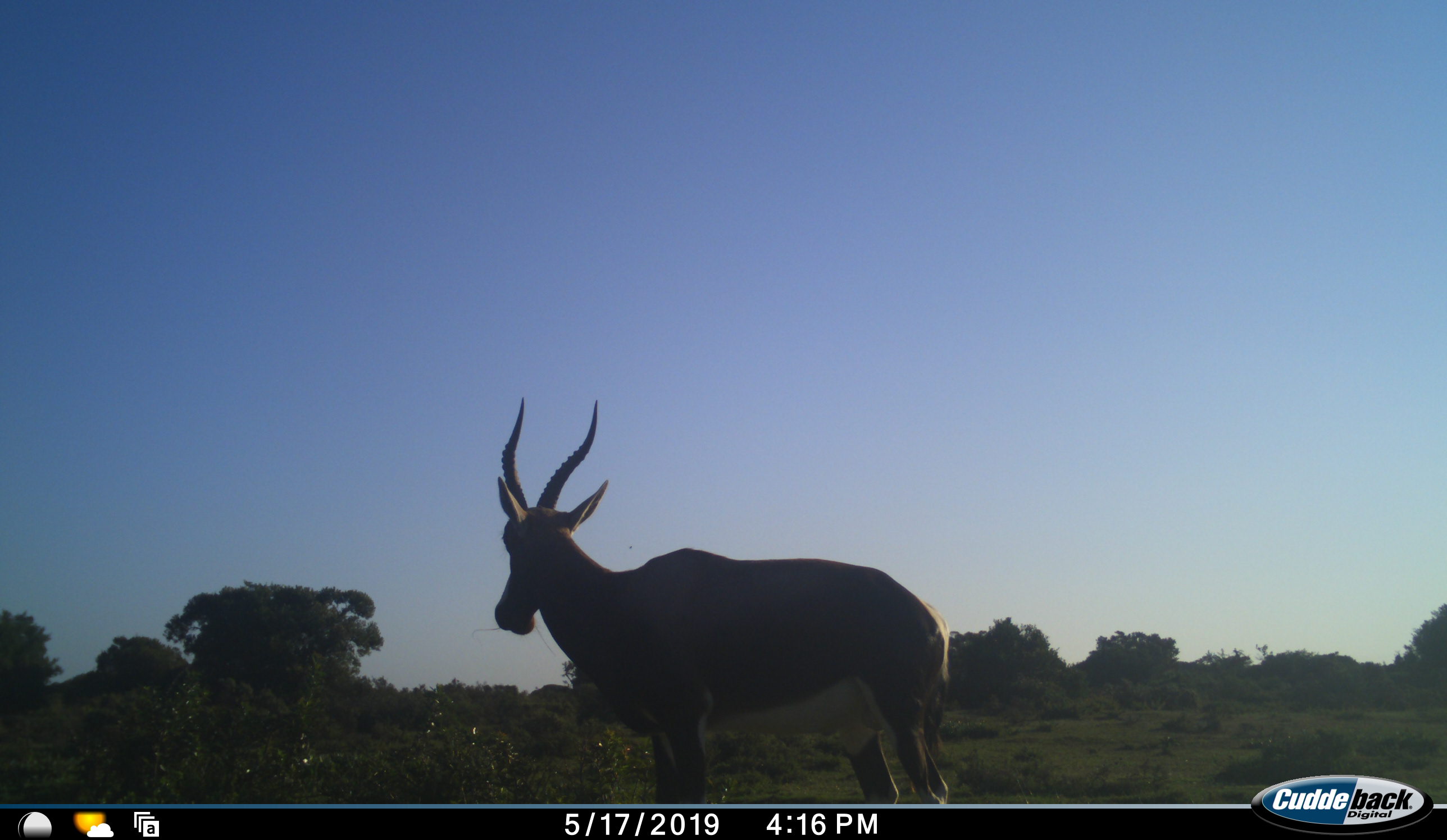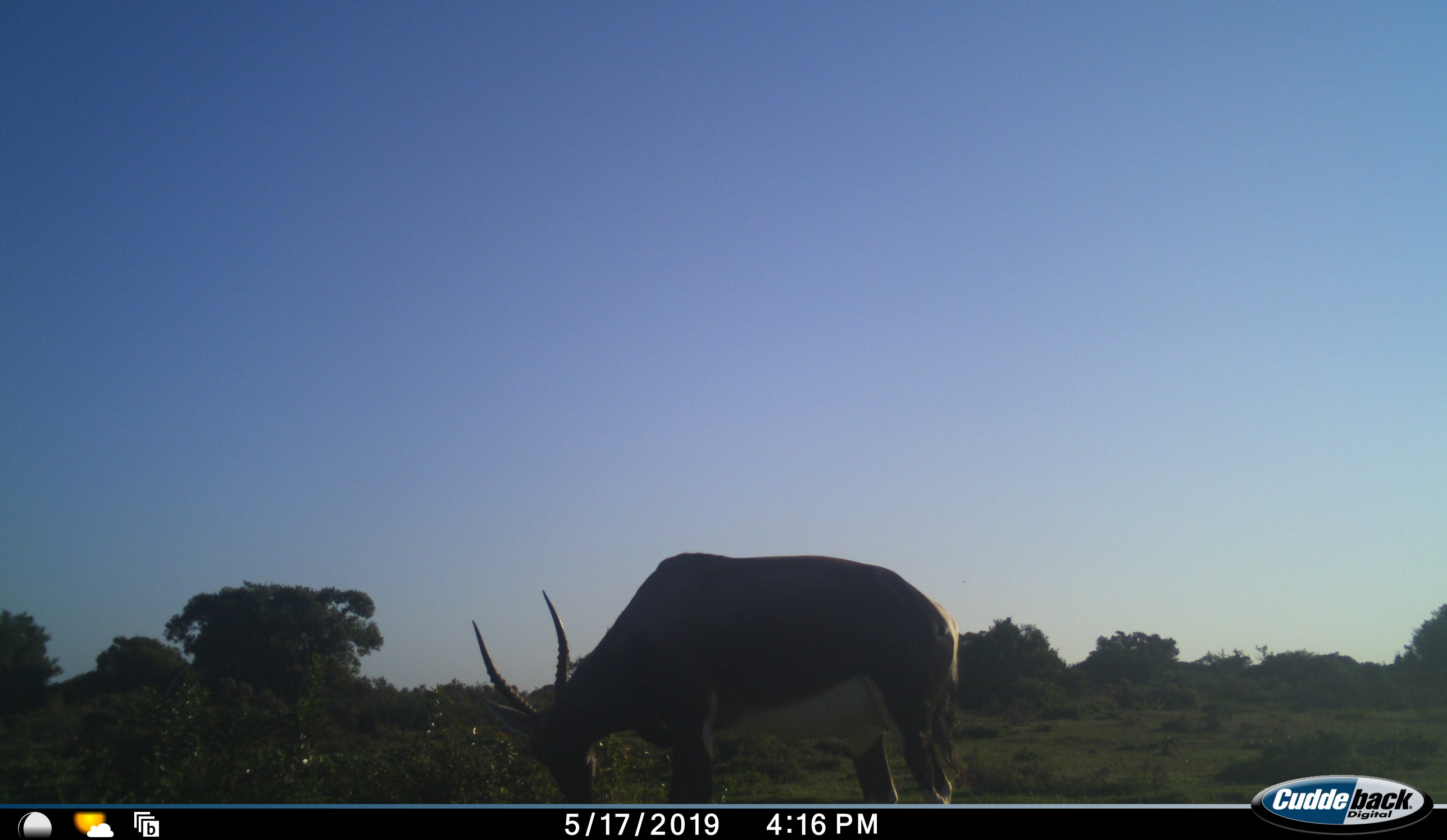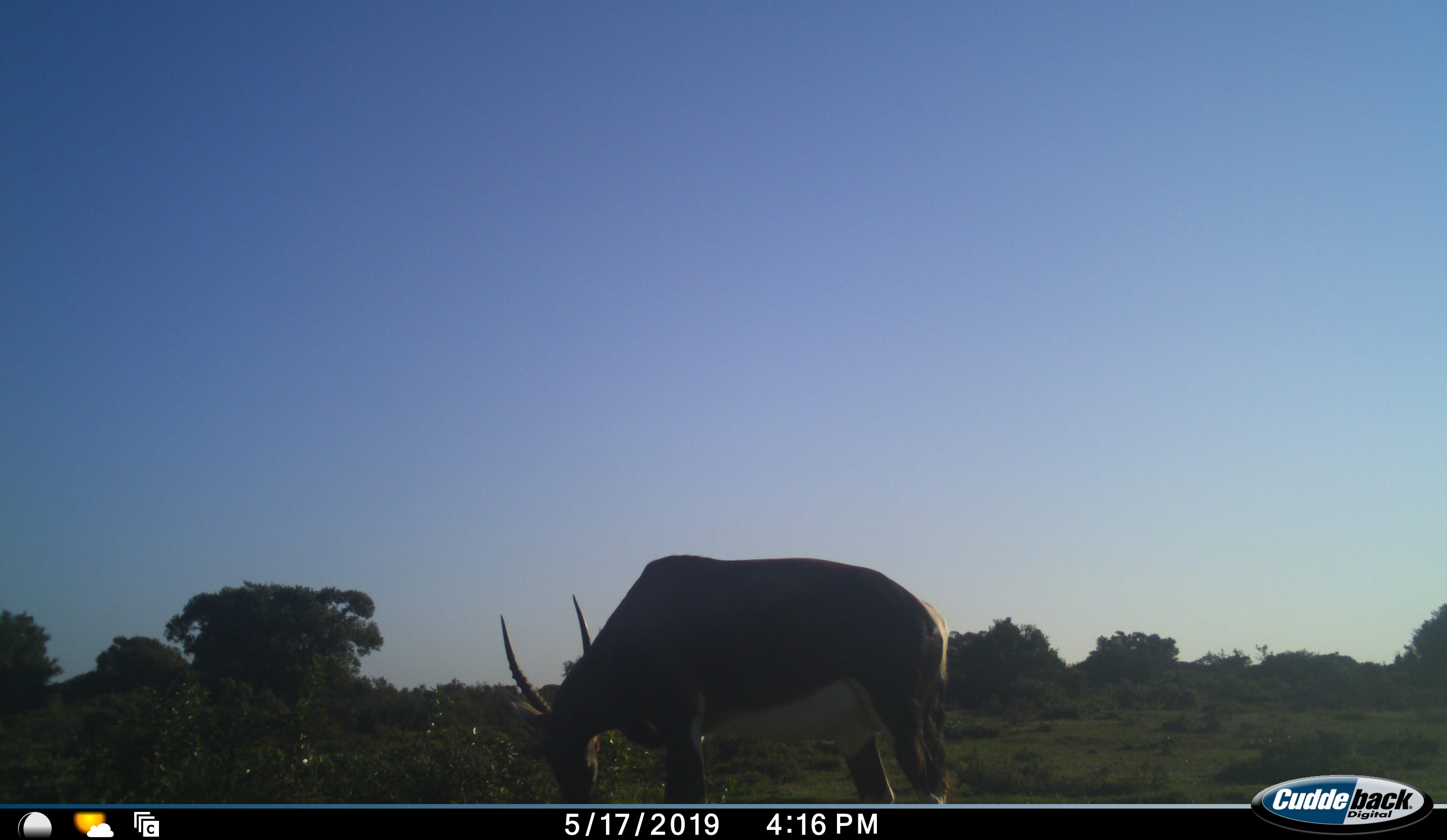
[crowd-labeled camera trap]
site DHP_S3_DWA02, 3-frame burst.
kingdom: Animalia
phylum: Chordata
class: Mammalia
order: Artiodactyla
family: Bovidae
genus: Damaliscus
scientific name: Damaliscus pygargus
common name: bontebok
Bontebok (Damaliscus pygargus), count 1. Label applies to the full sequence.